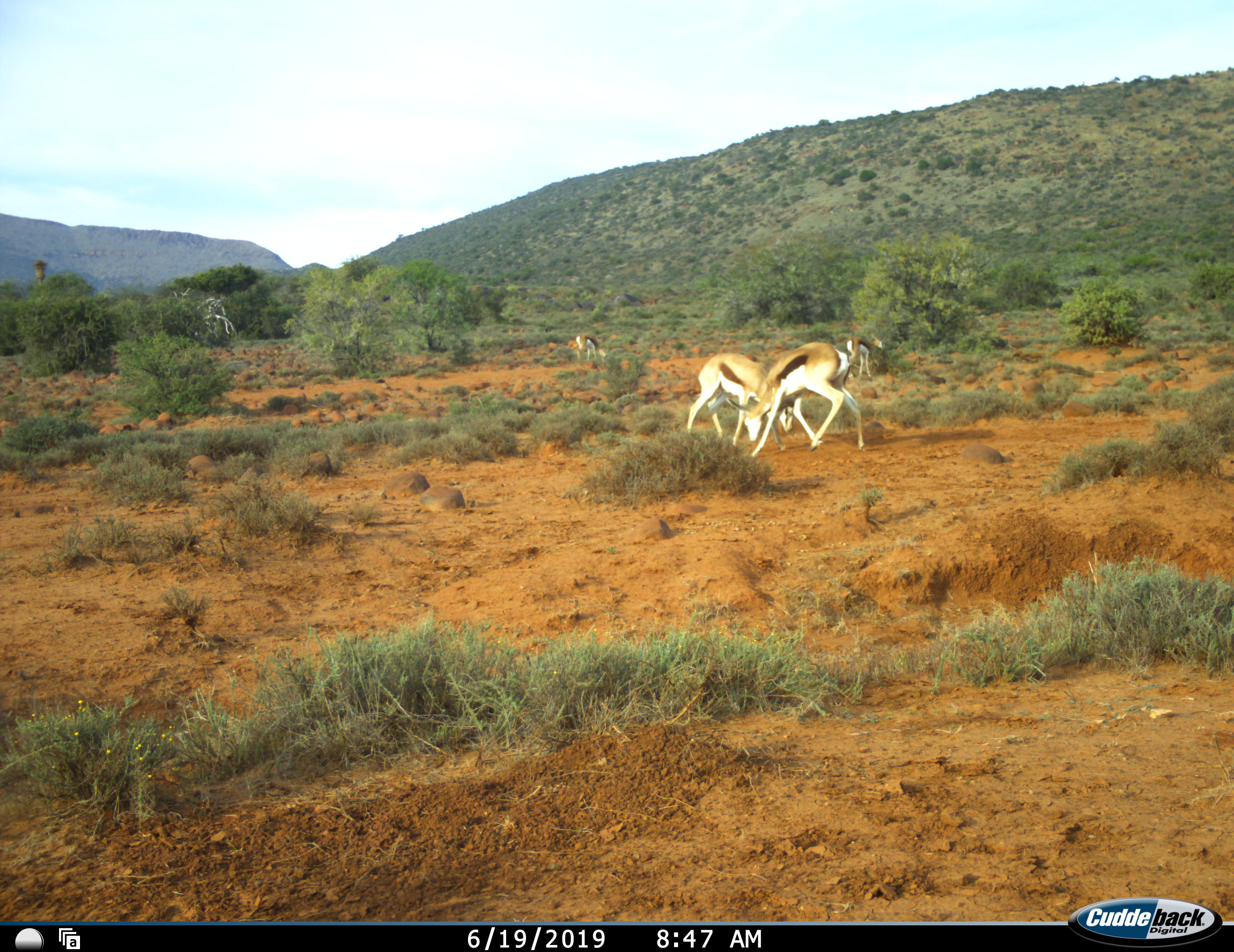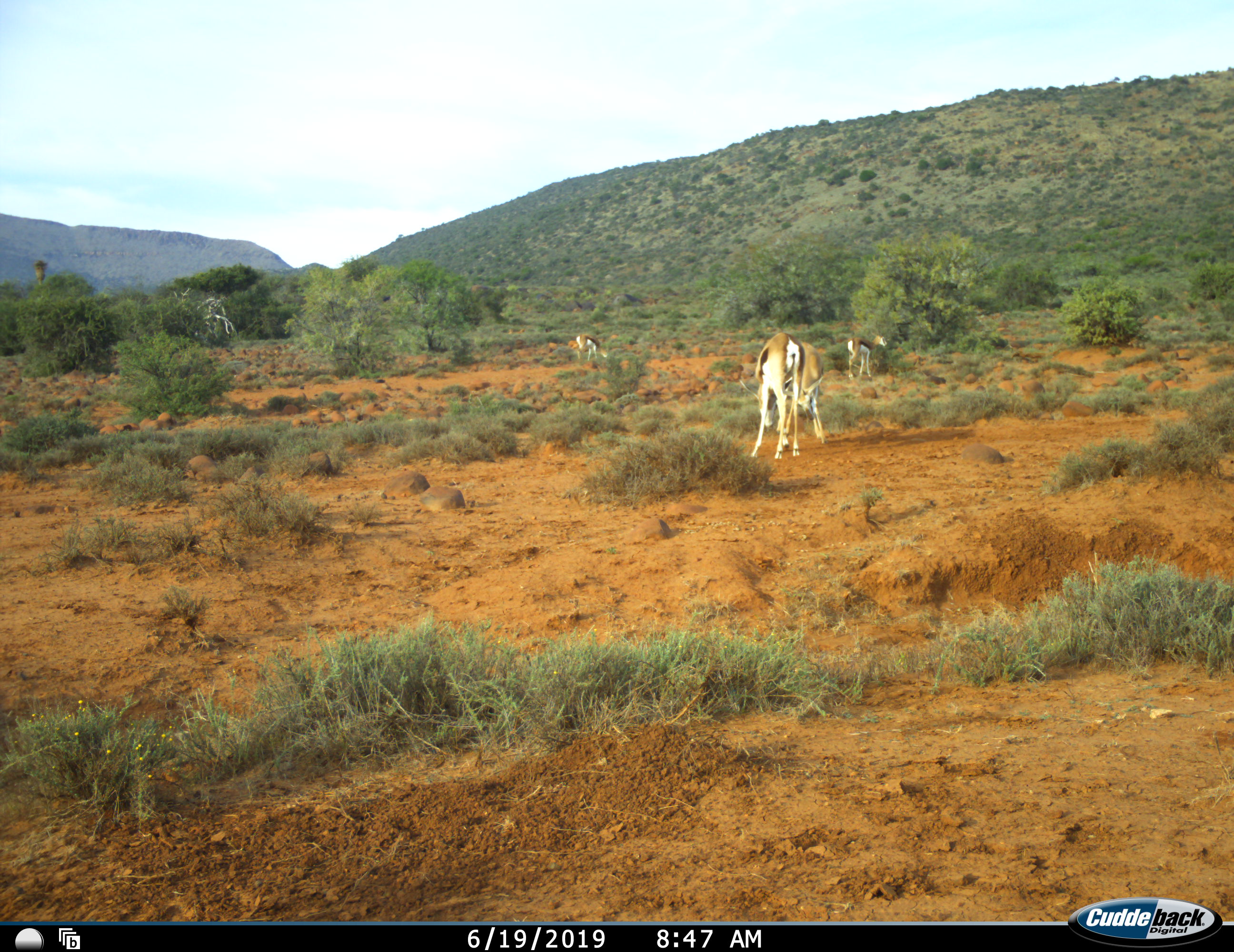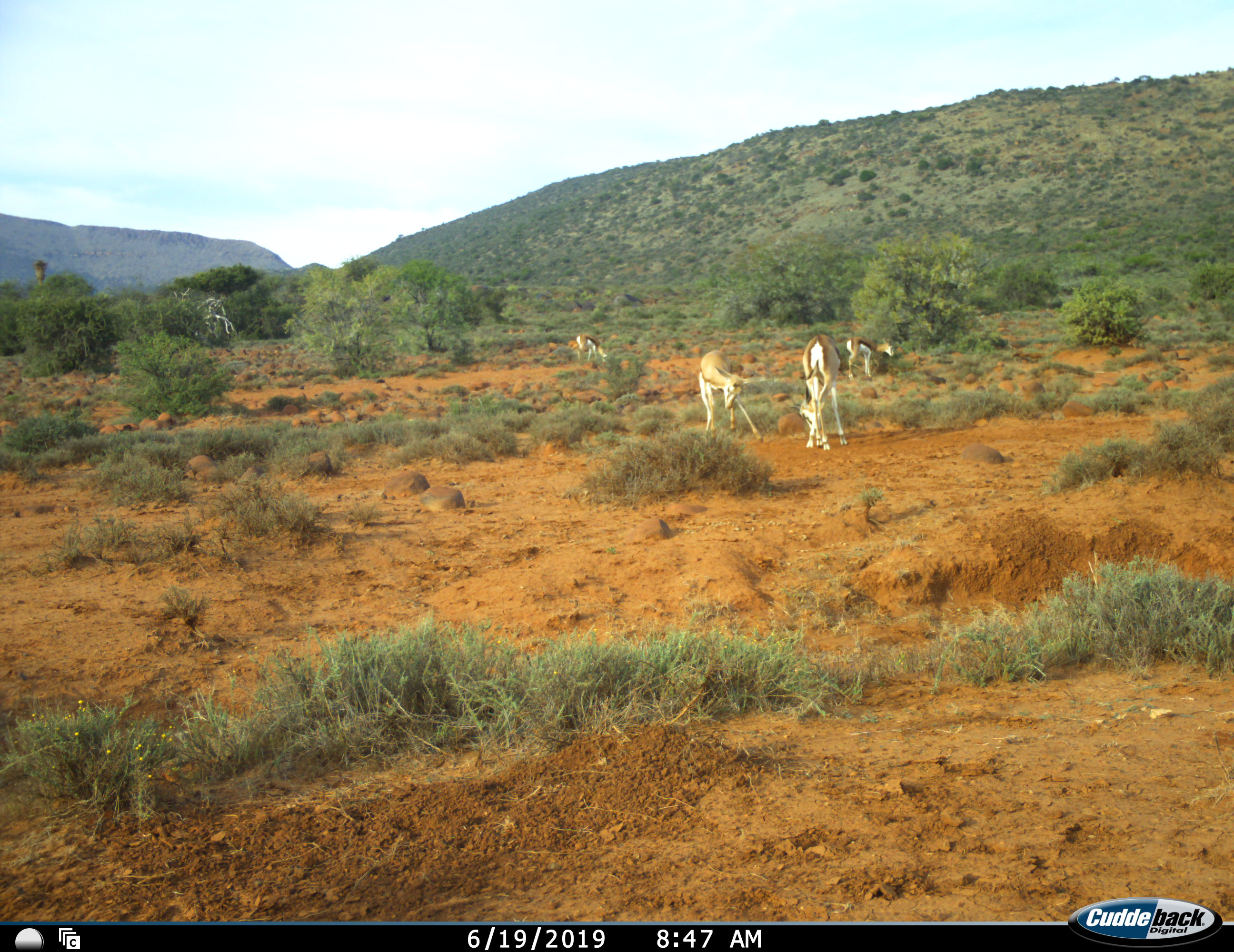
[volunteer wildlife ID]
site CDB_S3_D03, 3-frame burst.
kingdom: Animalia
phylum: Chordata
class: Mammalia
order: Artiodactyla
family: Bovidae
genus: Antidorcas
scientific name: Antidorcas marsupialis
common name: springbok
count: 4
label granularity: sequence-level